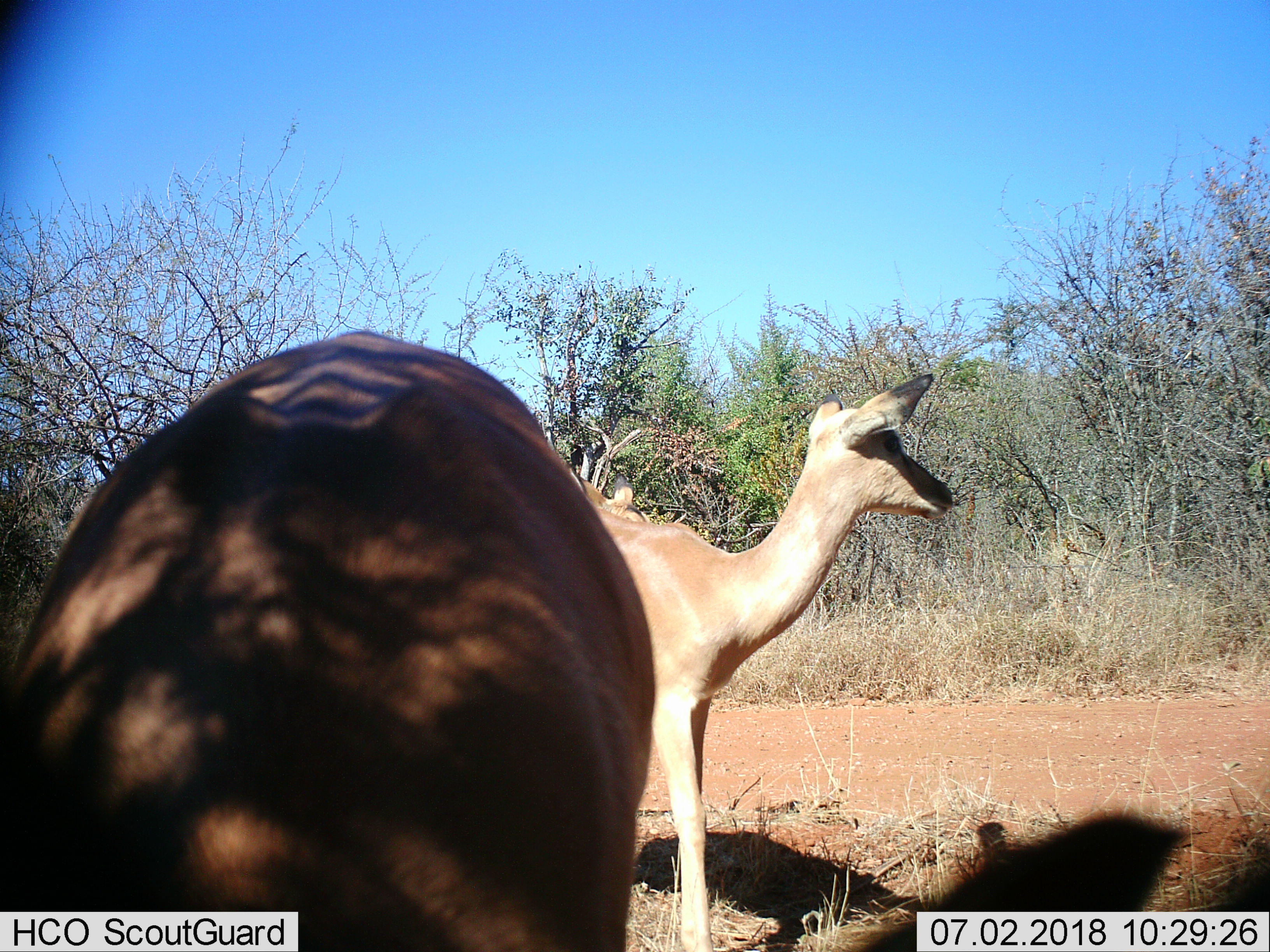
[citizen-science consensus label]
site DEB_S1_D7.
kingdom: Animalia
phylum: Chordata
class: Mammalia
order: Artiodactyla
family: Bovidae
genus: Aepyceros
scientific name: Aepyceros melampus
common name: impala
Impala (Aepyceros melampus), count 3. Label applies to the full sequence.